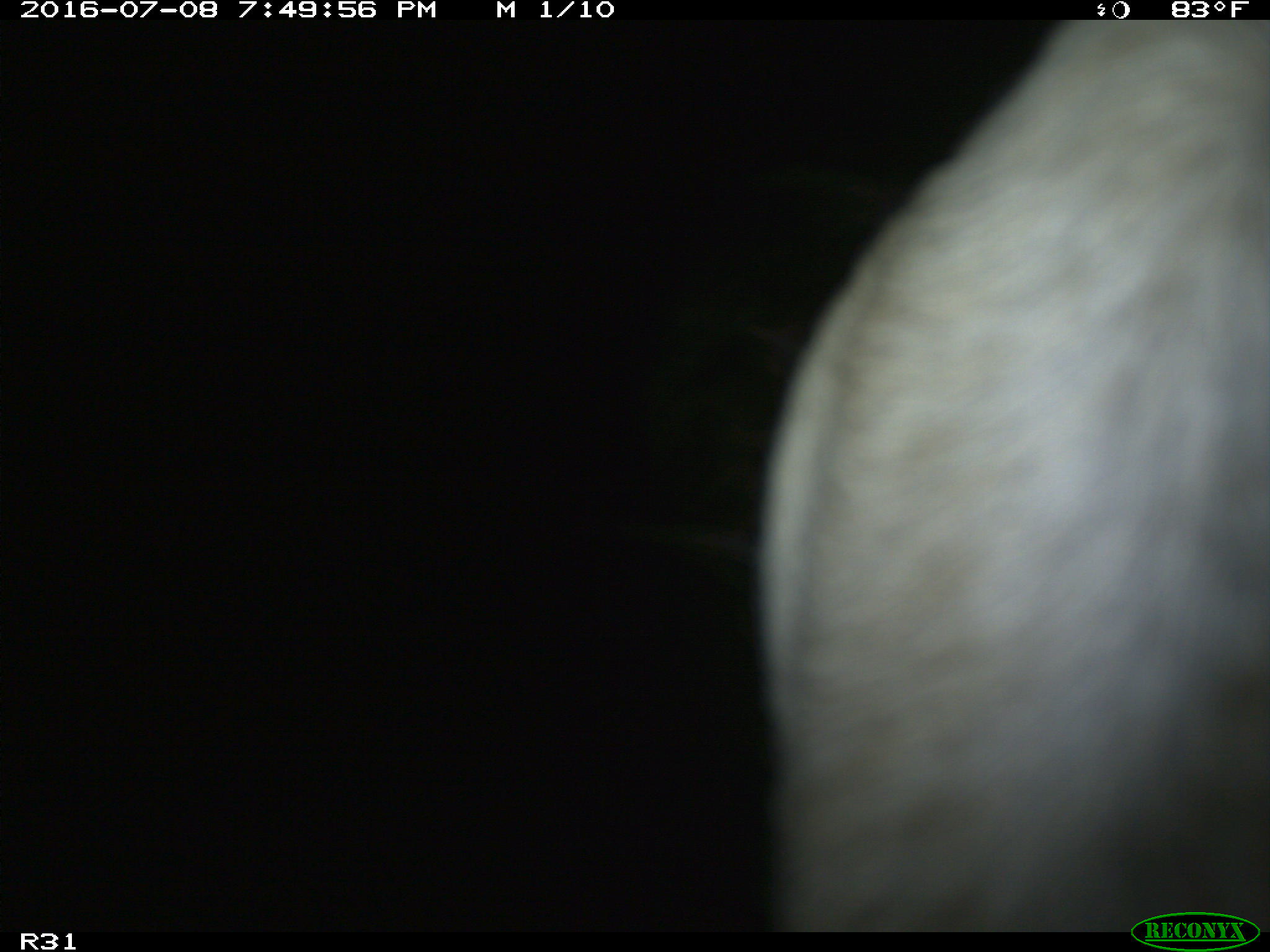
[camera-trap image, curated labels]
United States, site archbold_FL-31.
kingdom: Animalia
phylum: Chordata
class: Mammalia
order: Artiodactyla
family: Bovidae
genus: Bos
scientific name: Bos taurus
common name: domestic cow